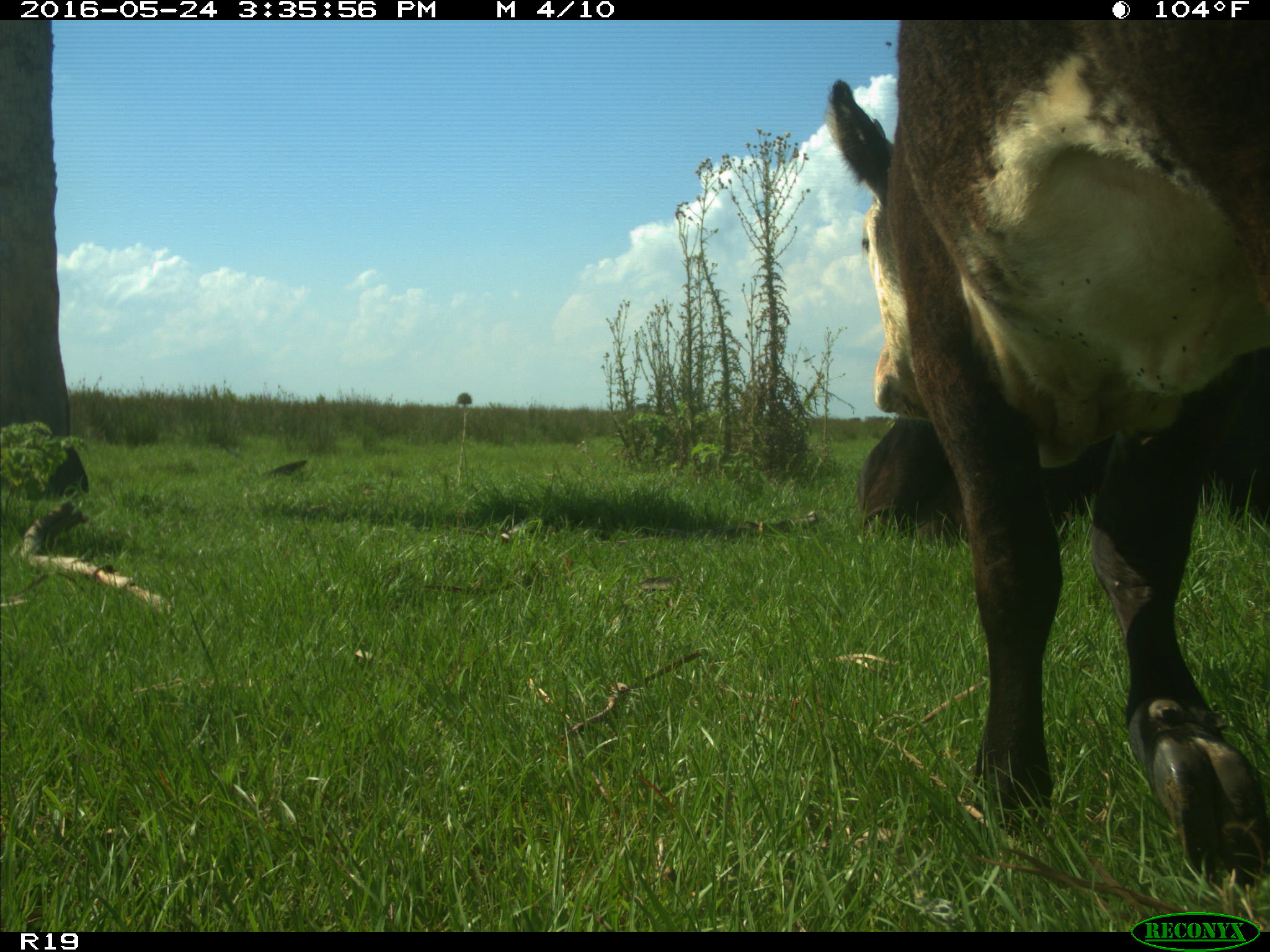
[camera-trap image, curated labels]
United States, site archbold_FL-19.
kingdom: Animalia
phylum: Chordata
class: Mammalia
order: Artiodactyla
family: Bovidae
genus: Bos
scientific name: Bos taurus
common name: domestic cow